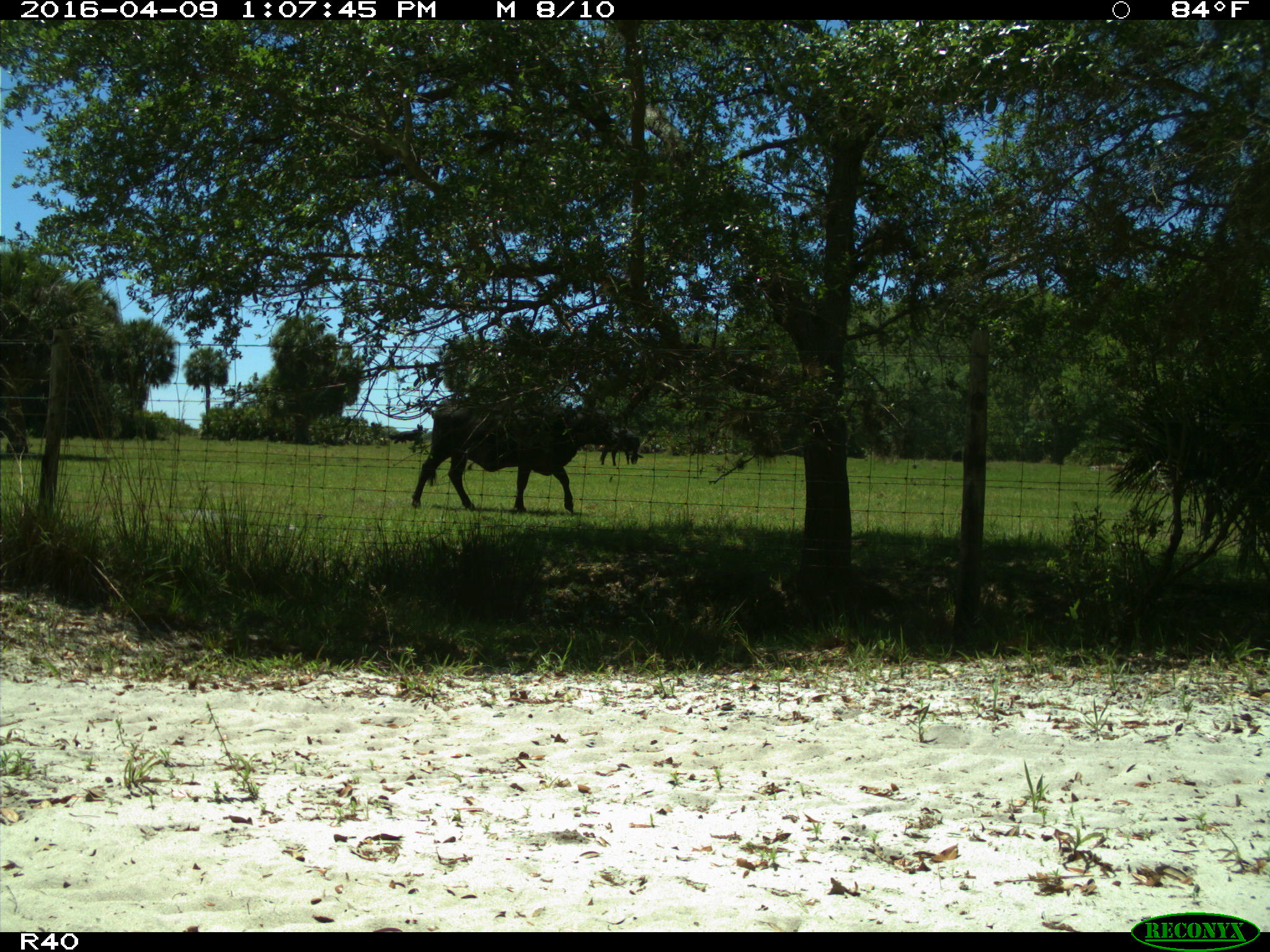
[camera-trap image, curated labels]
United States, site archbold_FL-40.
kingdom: Animalia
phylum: Chordata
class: Mammalia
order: Artiodactyla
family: Bovidae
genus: Bos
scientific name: Bos taurus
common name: domestic cow